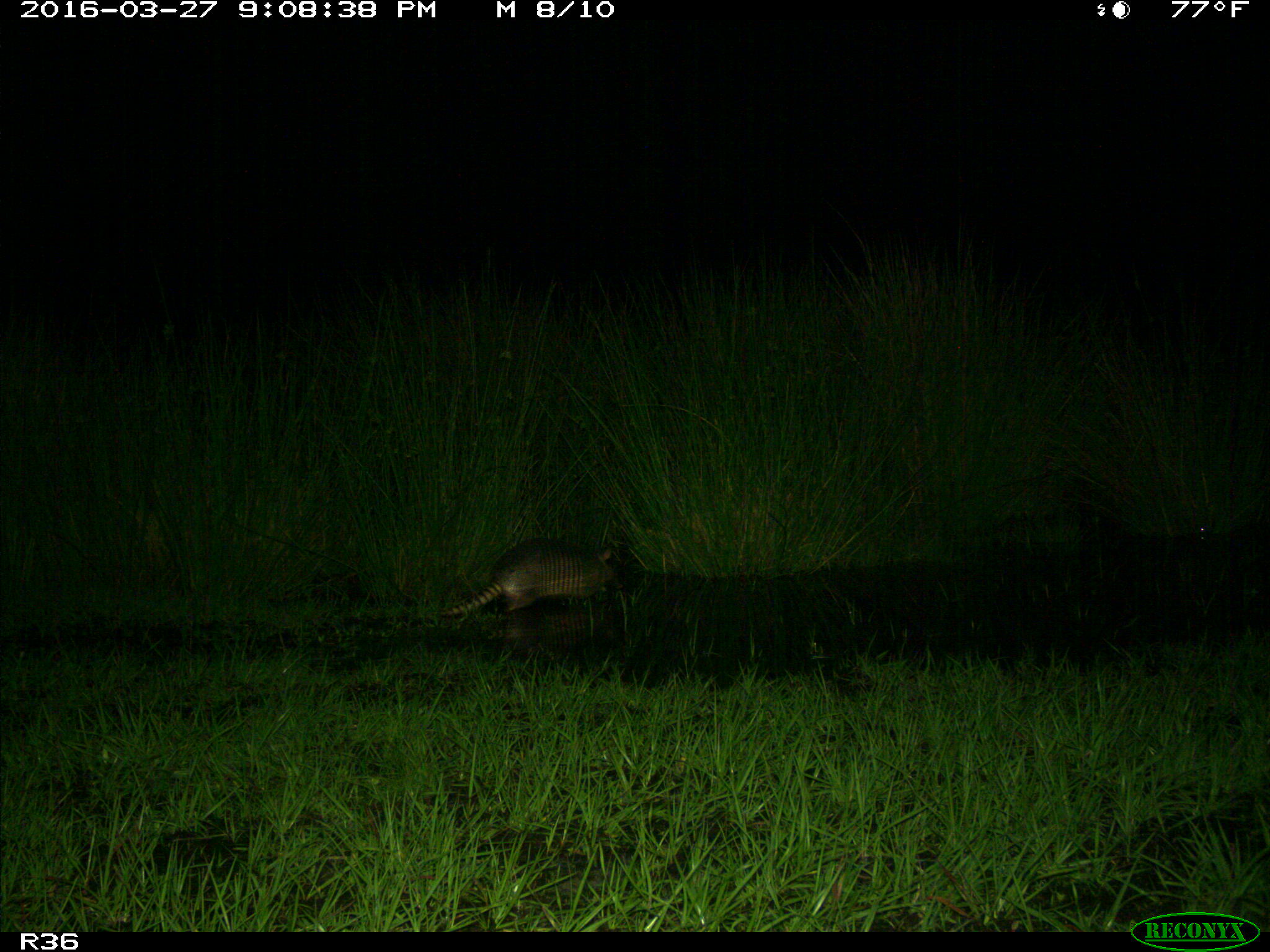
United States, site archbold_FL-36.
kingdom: Animalia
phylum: Chordata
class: Mammalia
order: Cingulata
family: Dasypodidae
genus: Dasypus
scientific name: Dasypus novemcinctus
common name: nine-banded armadillo